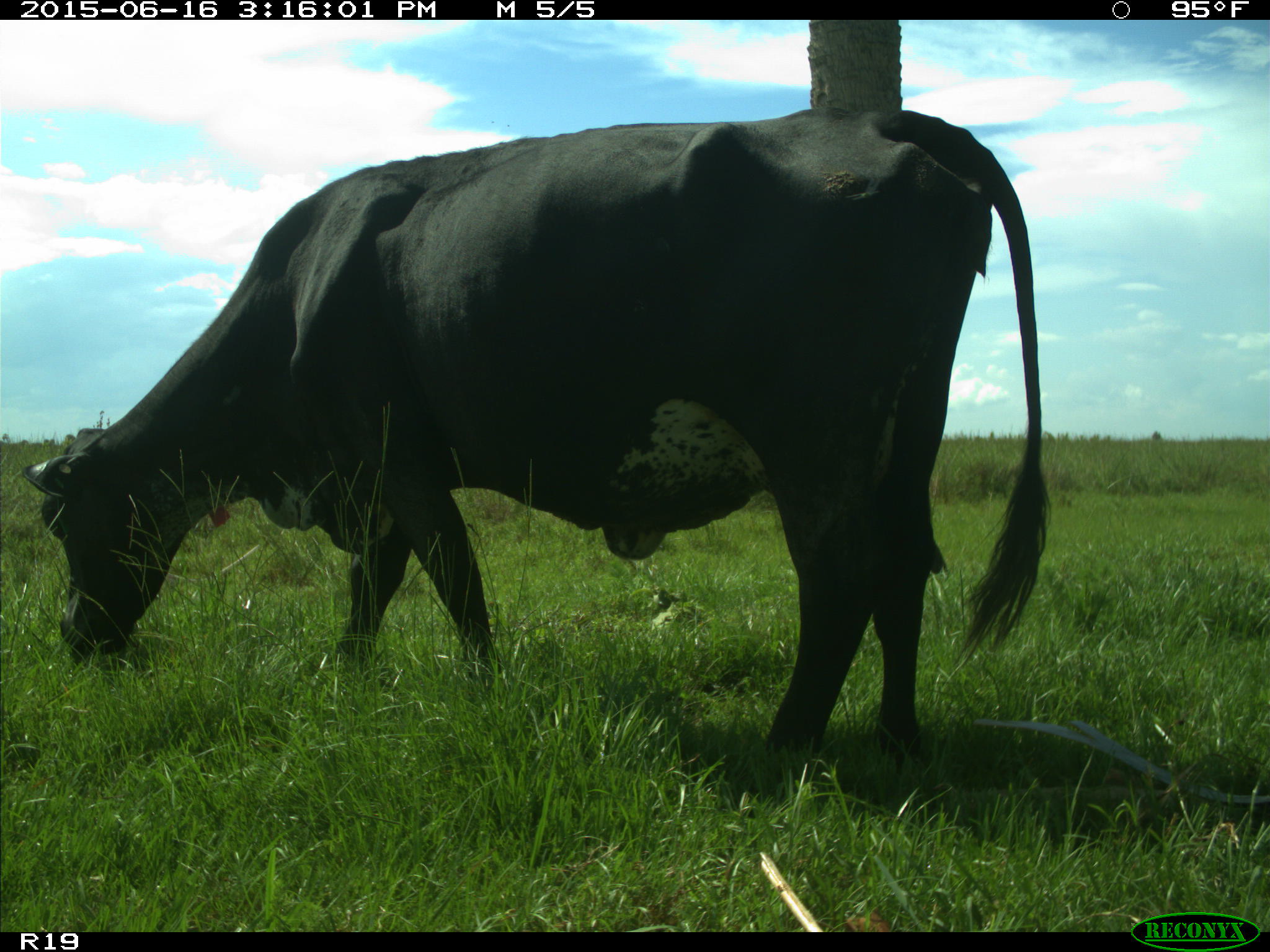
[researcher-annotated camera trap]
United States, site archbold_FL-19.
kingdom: Animalia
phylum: Chordata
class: Mammalia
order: Artiodactyla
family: Bovidae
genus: Bos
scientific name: Bos taurus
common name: domestic cow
Bos taurus (domestic cow).